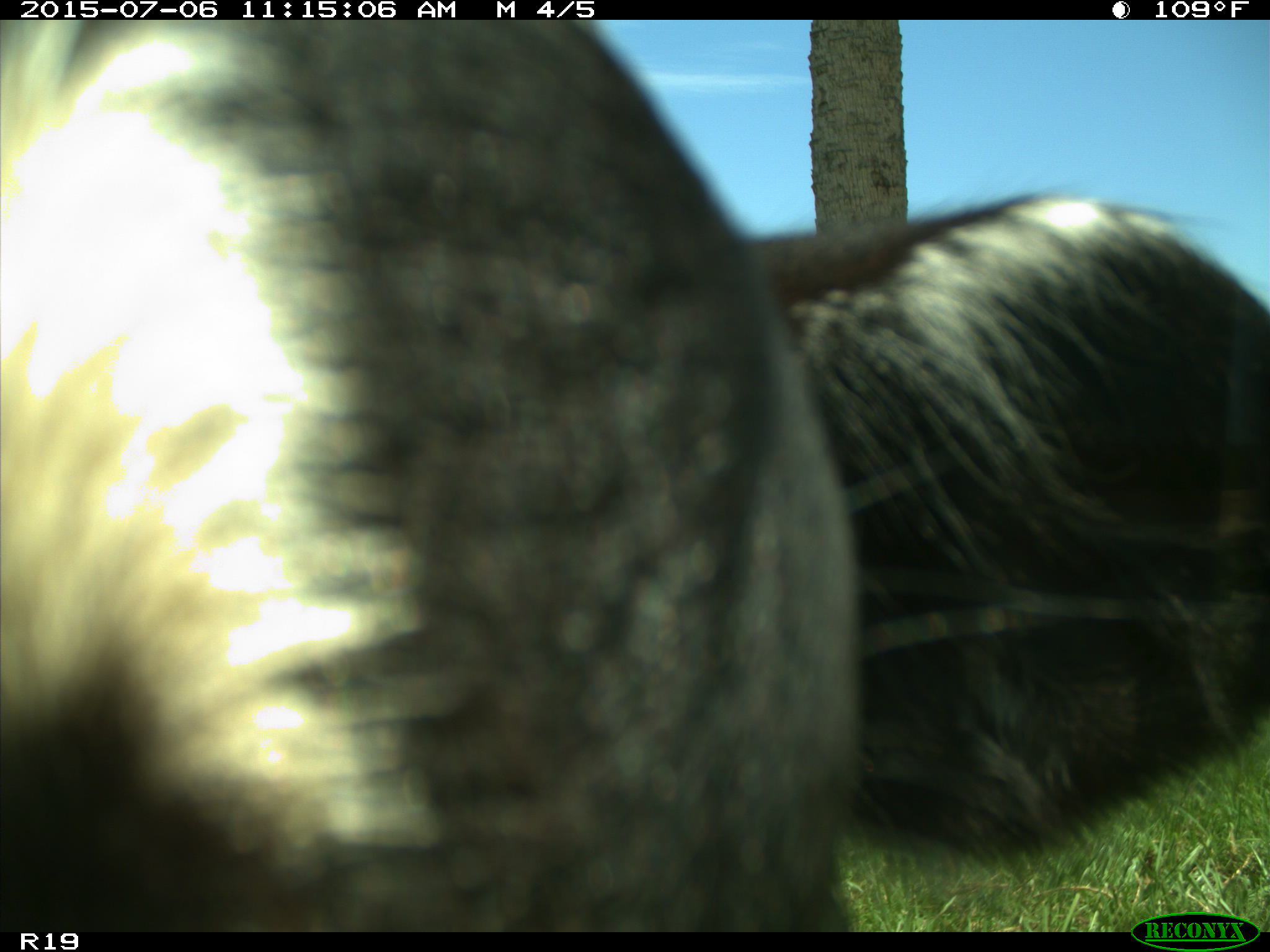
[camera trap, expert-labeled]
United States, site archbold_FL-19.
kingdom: Animalia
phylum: Chordata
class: Mammalia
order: Artiodactyla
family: Bovidae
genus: Bos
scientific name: Bos taurus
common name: domestic cow